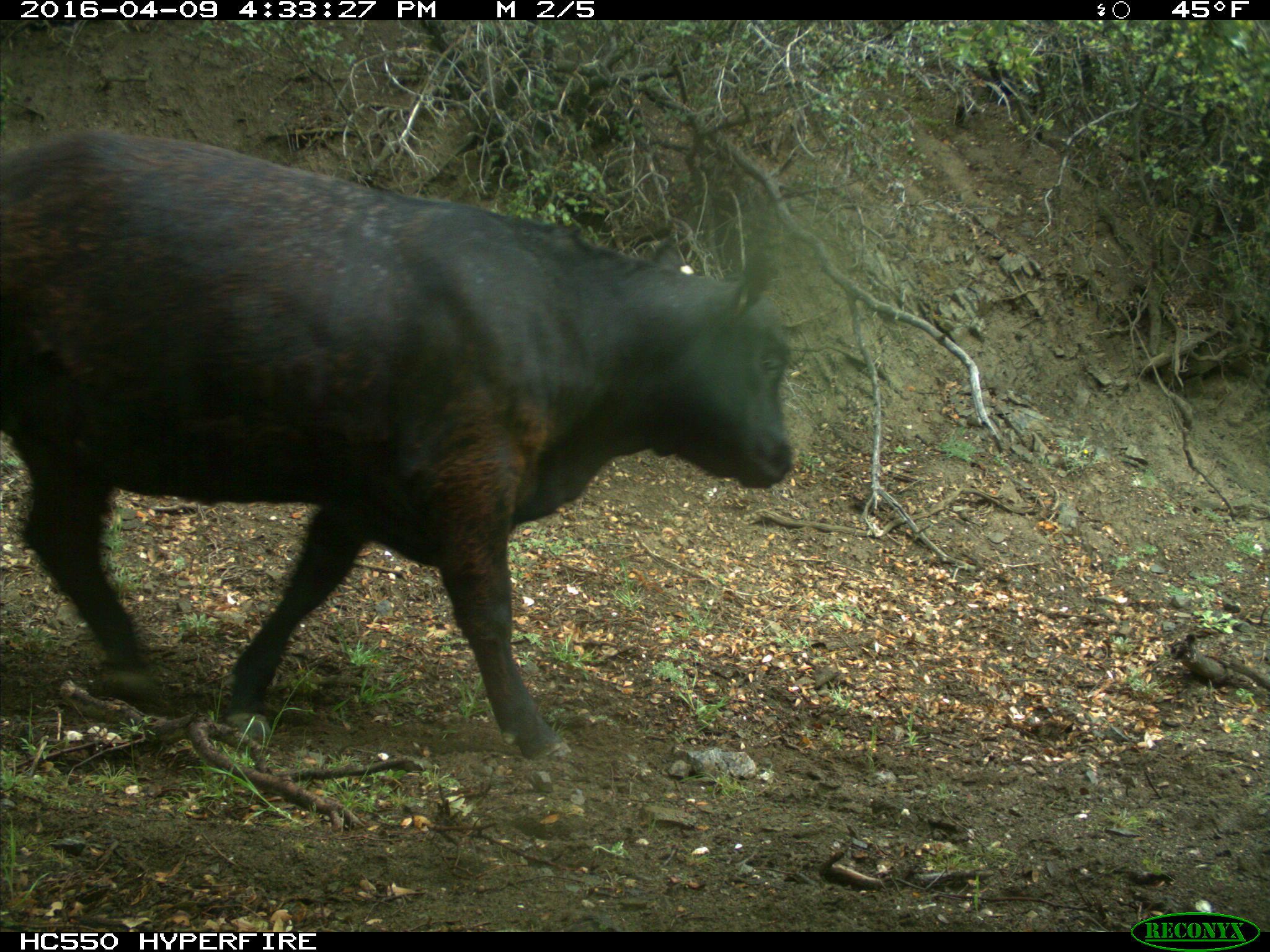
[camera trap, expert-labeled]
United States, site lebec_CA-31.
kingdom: Animalia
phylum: Chordata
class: Mammalia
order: Artiodactyla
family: Bovidae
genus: Bos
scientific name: Bos taurus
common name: domestic cow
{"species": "Bos taurus (domestic cow)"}